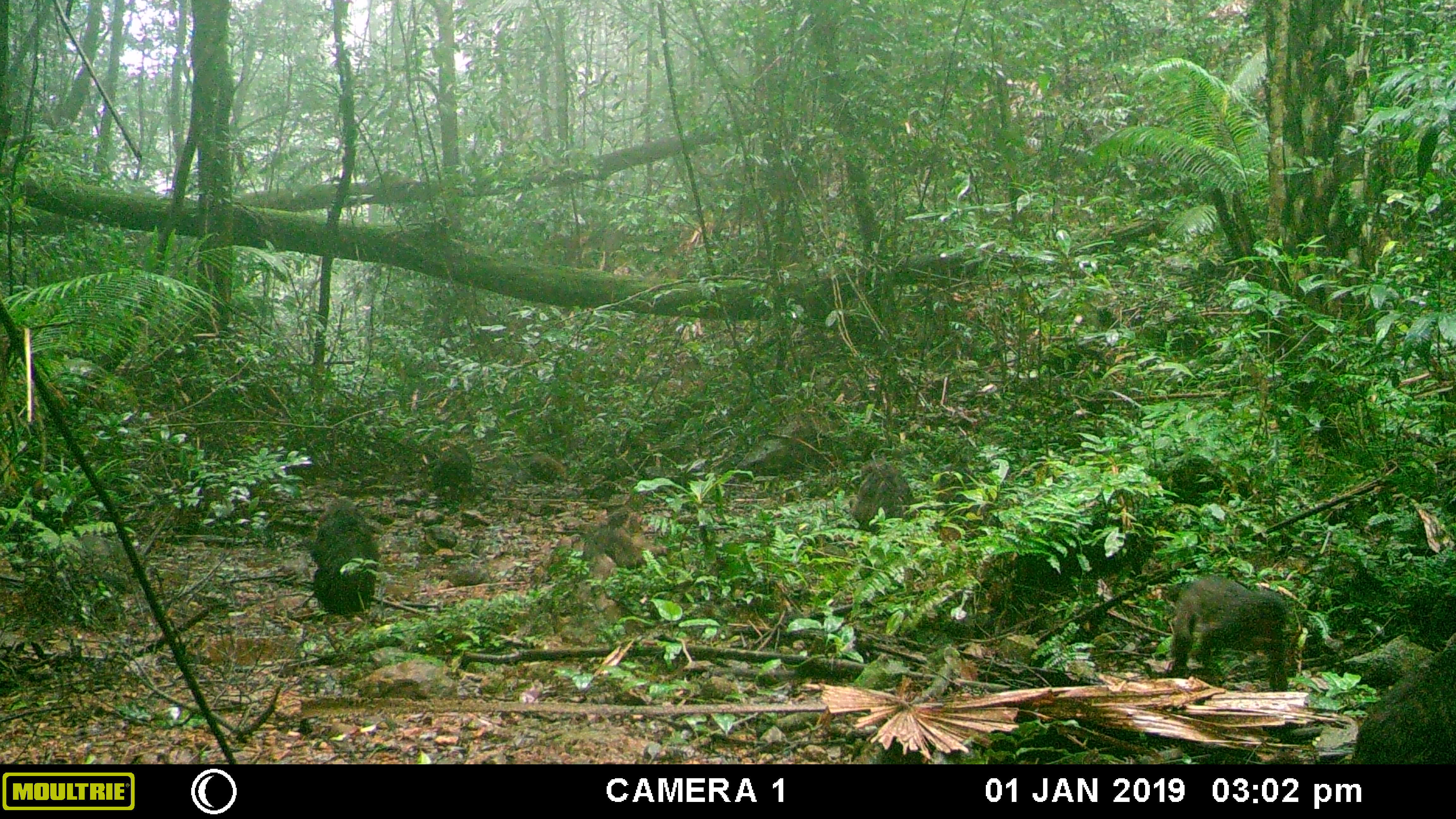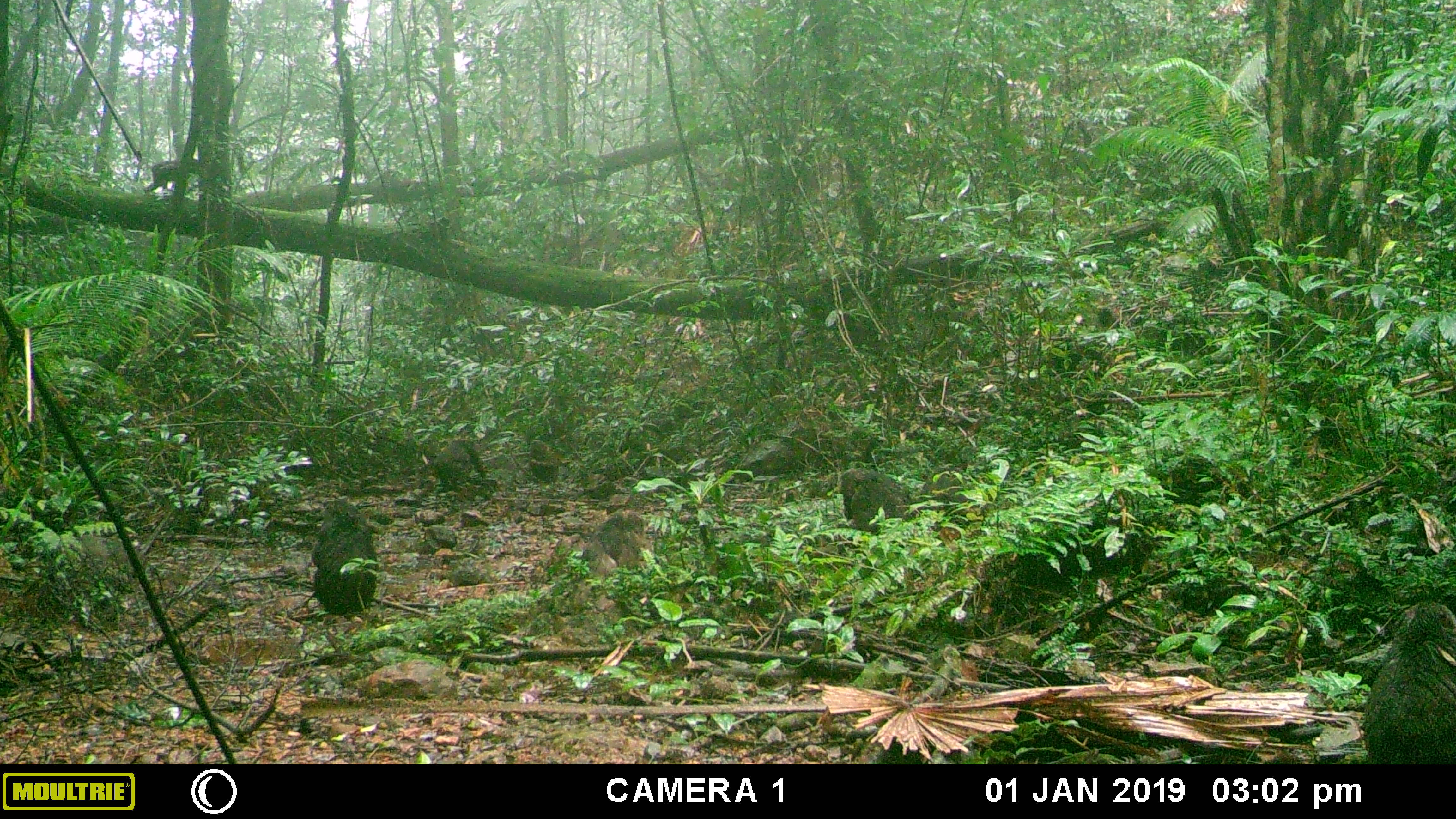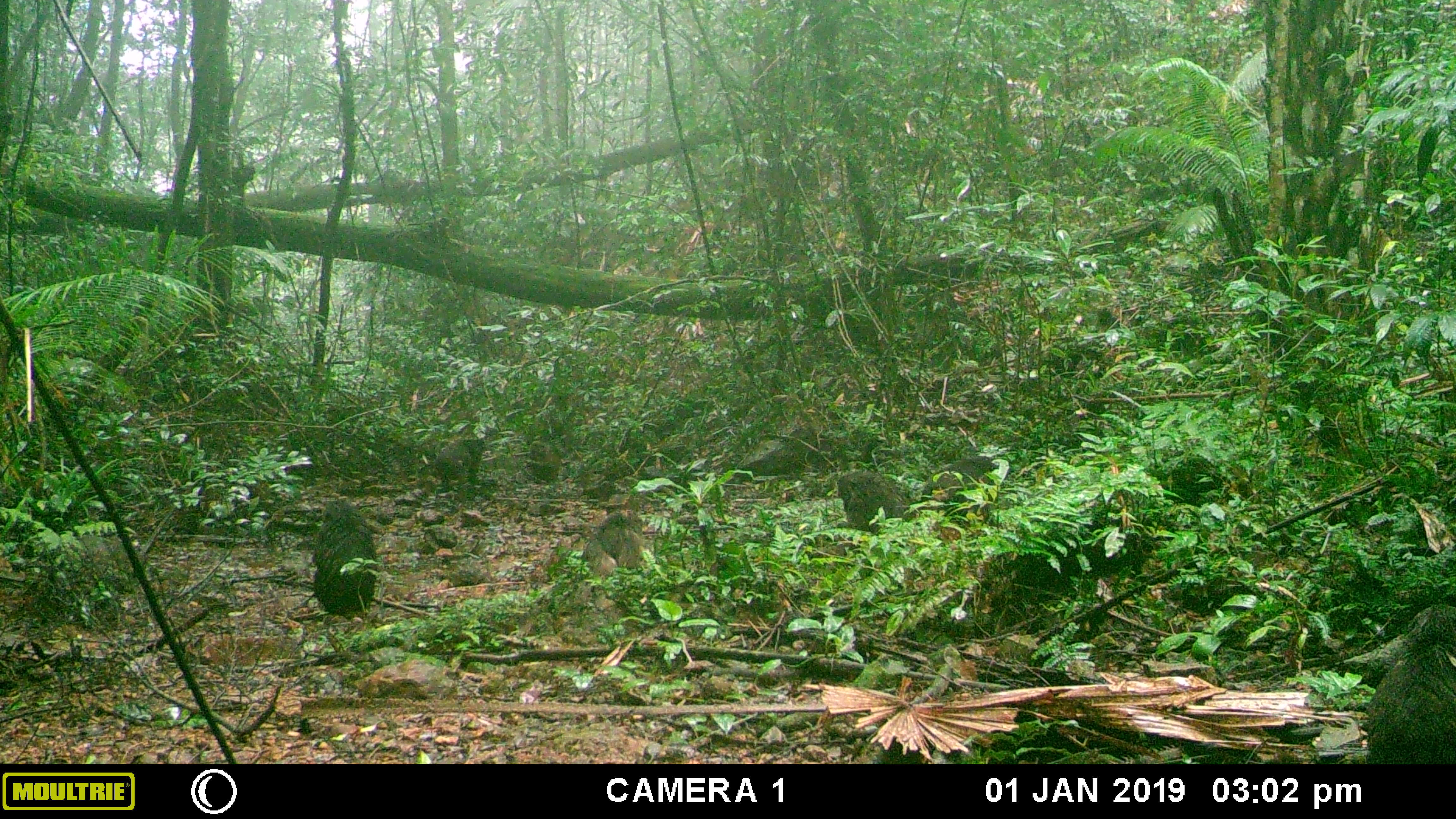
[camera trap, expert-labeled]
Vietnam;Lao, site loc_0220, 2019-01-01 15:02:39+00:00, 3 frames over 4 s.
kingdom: Animalia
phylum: Chordata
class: Mammalia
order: Primates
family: Cercopithecidae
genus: Macaca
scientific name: Macaca arctoides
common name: stump-tailed macaque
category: stump tailed macaque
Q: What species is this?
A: Stump tailed macaque (stump-tailed macaque) (Macaca arctoides).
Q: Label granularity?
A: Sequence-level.